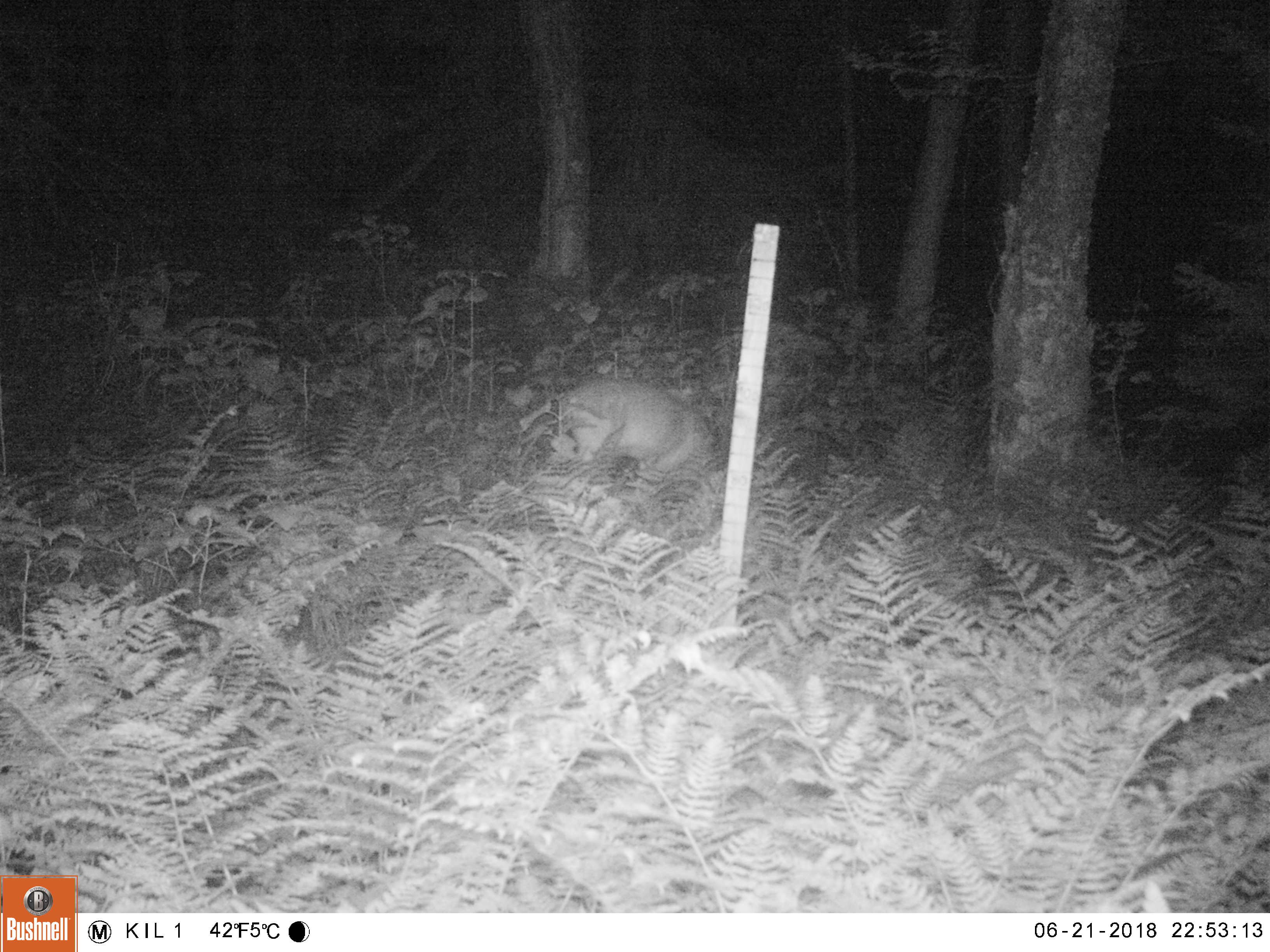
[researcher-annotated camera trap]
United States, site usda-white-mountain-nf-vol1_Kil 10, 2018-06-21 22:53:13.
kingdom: Animalia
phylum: Chordata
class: Mammalia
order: Artiodactyla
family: Cervidae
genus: Odocoileus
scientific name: Odocoileus virginianus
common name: white-tailed deer